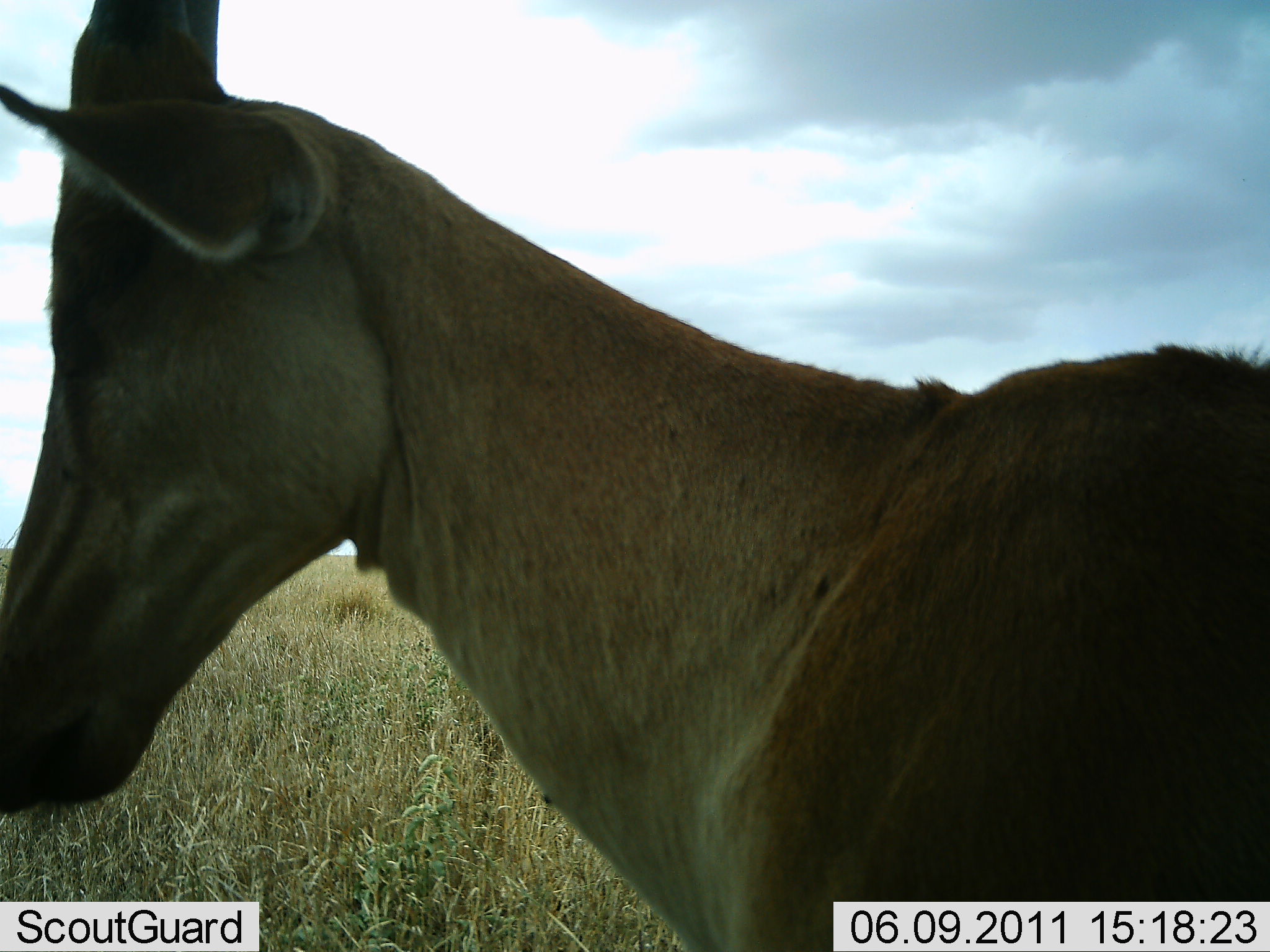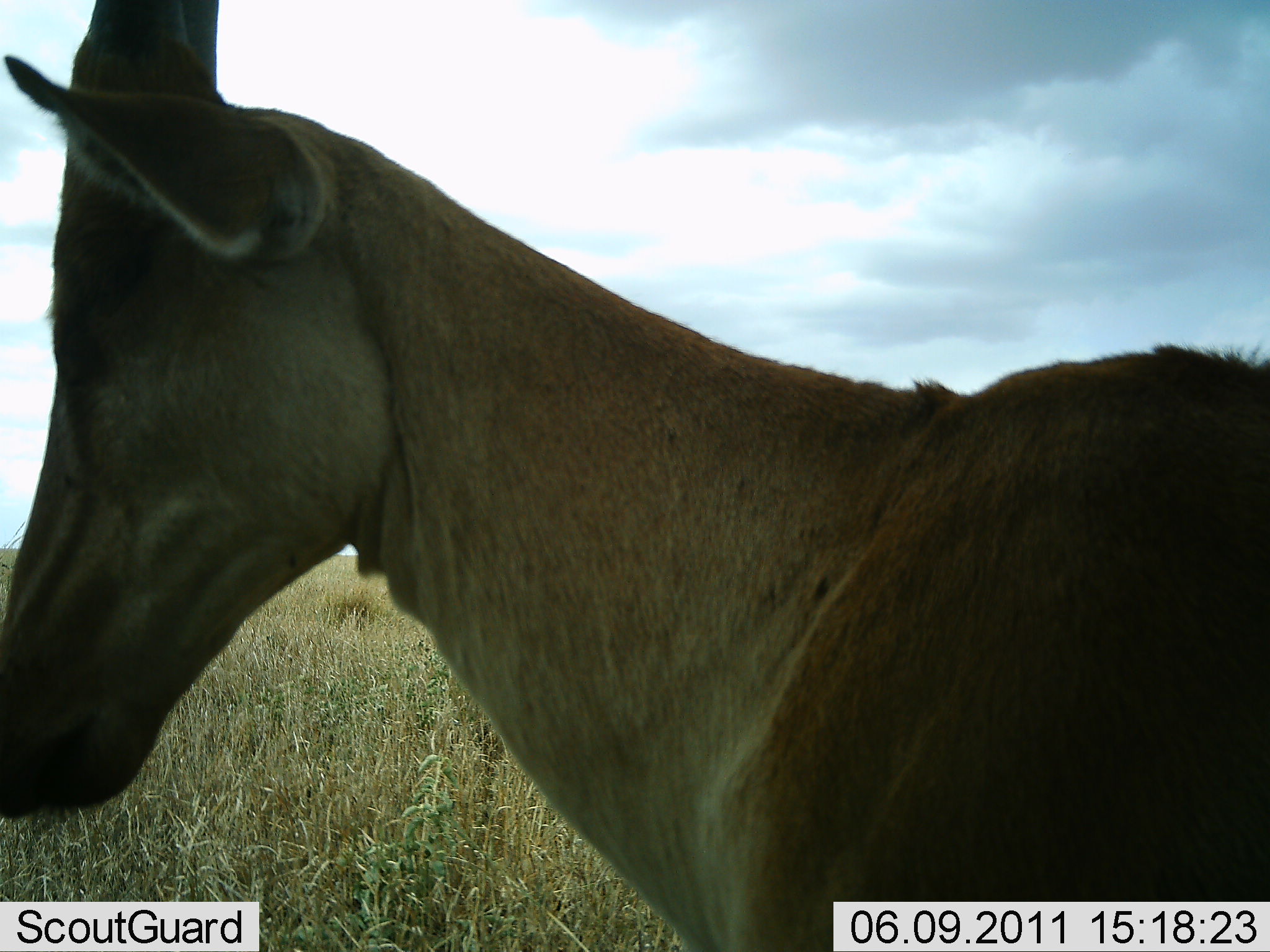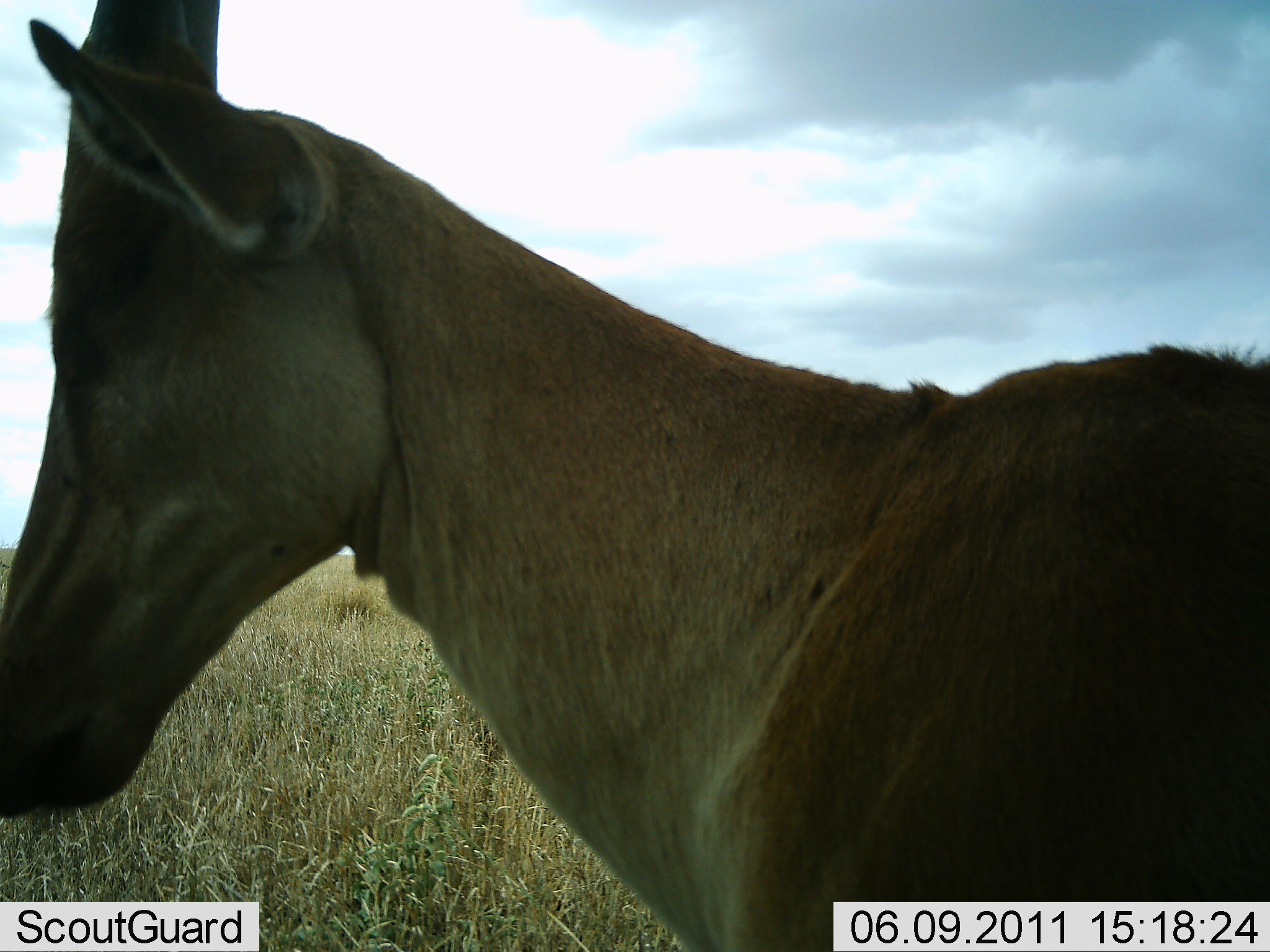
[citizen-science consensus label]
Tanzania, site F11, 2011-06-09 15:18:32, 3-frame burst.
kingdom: Animalia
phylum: Chordata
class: Mammalia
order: Artiodactyla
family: Bovidae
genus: Alcelaphus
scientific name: Alcelaphus buselaphus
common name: hartebeest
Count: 1.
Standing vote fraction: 100%.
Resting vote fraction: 0%.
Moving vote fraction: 0%.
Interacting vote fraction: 0%.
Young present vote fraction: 0%.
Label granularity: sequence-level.